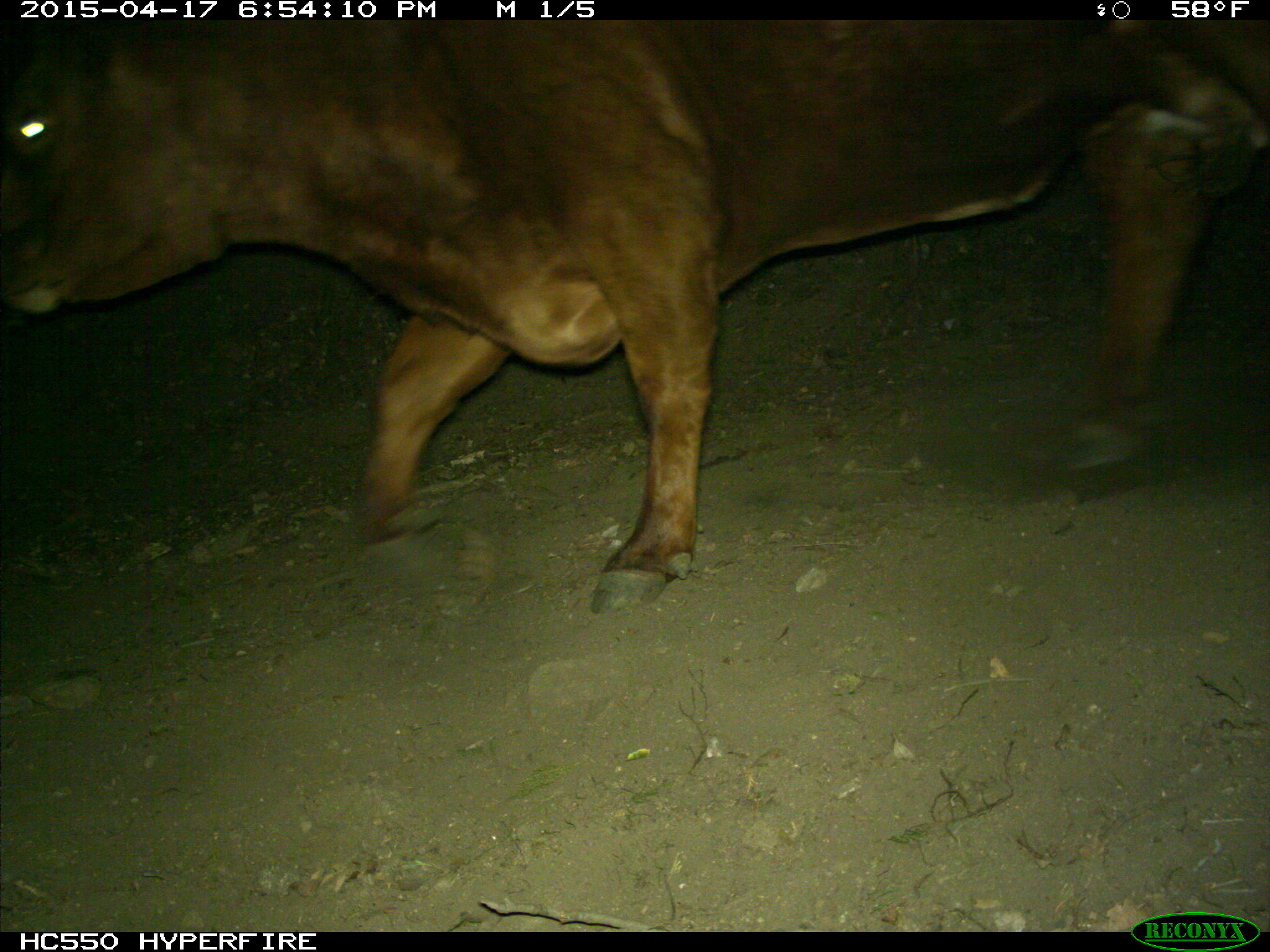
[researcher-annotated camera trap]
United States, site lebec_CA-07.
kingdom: Animalia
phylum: Chordata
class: Mammalia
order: Artiodactyla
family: Bovidae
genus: Bos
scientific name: Bos taurus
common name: domestic cow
Bos taurus (domestic cow).